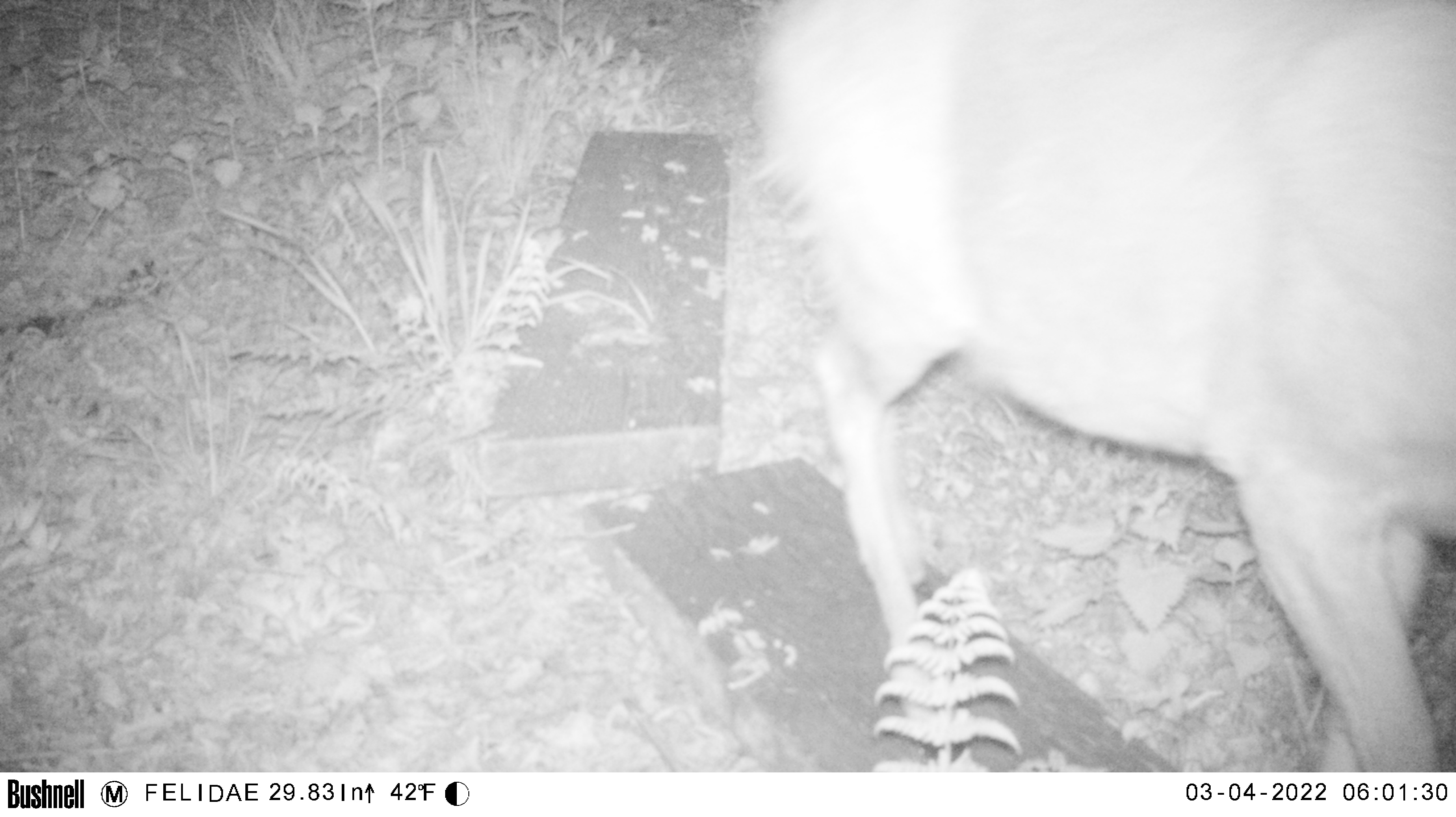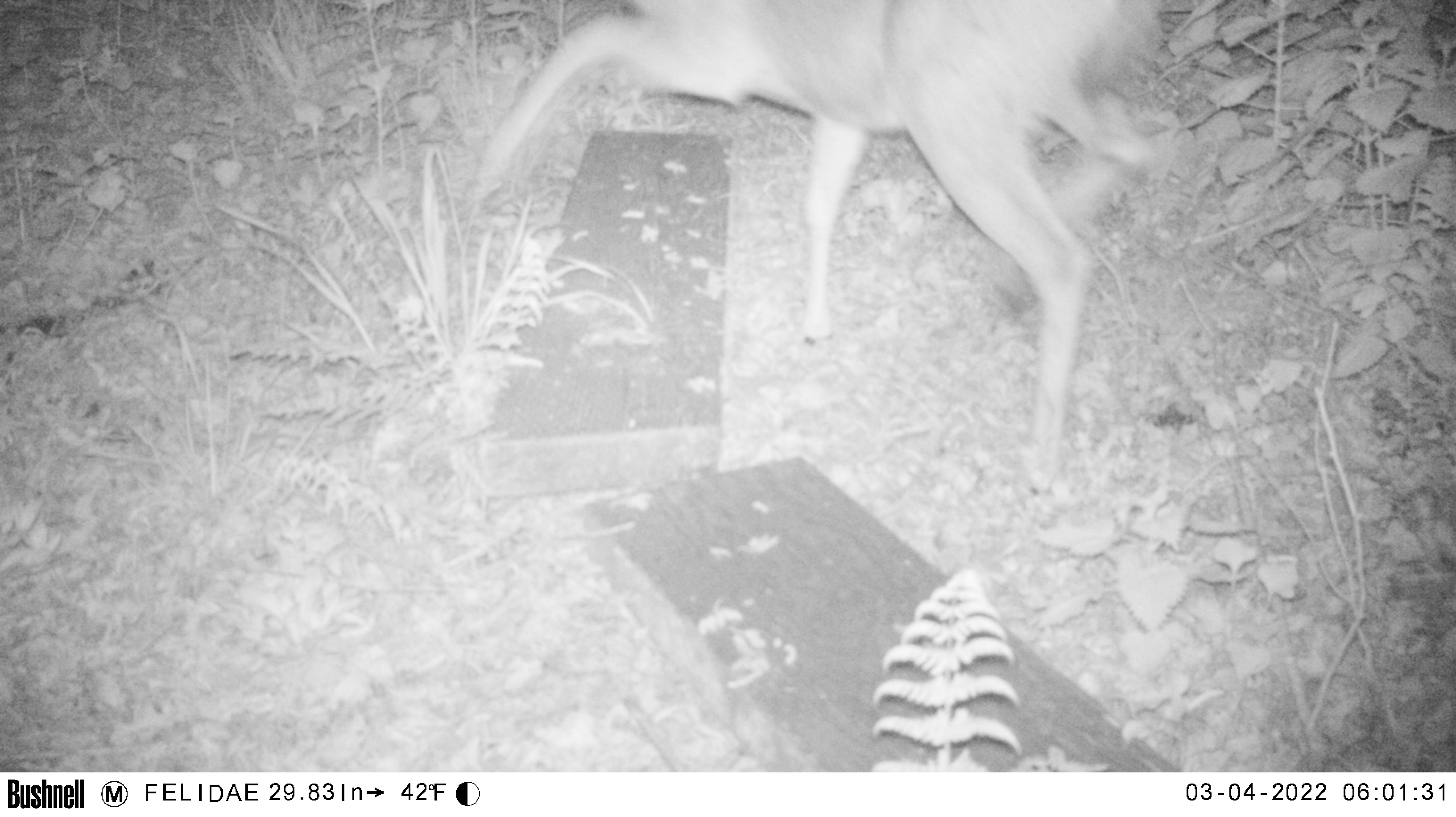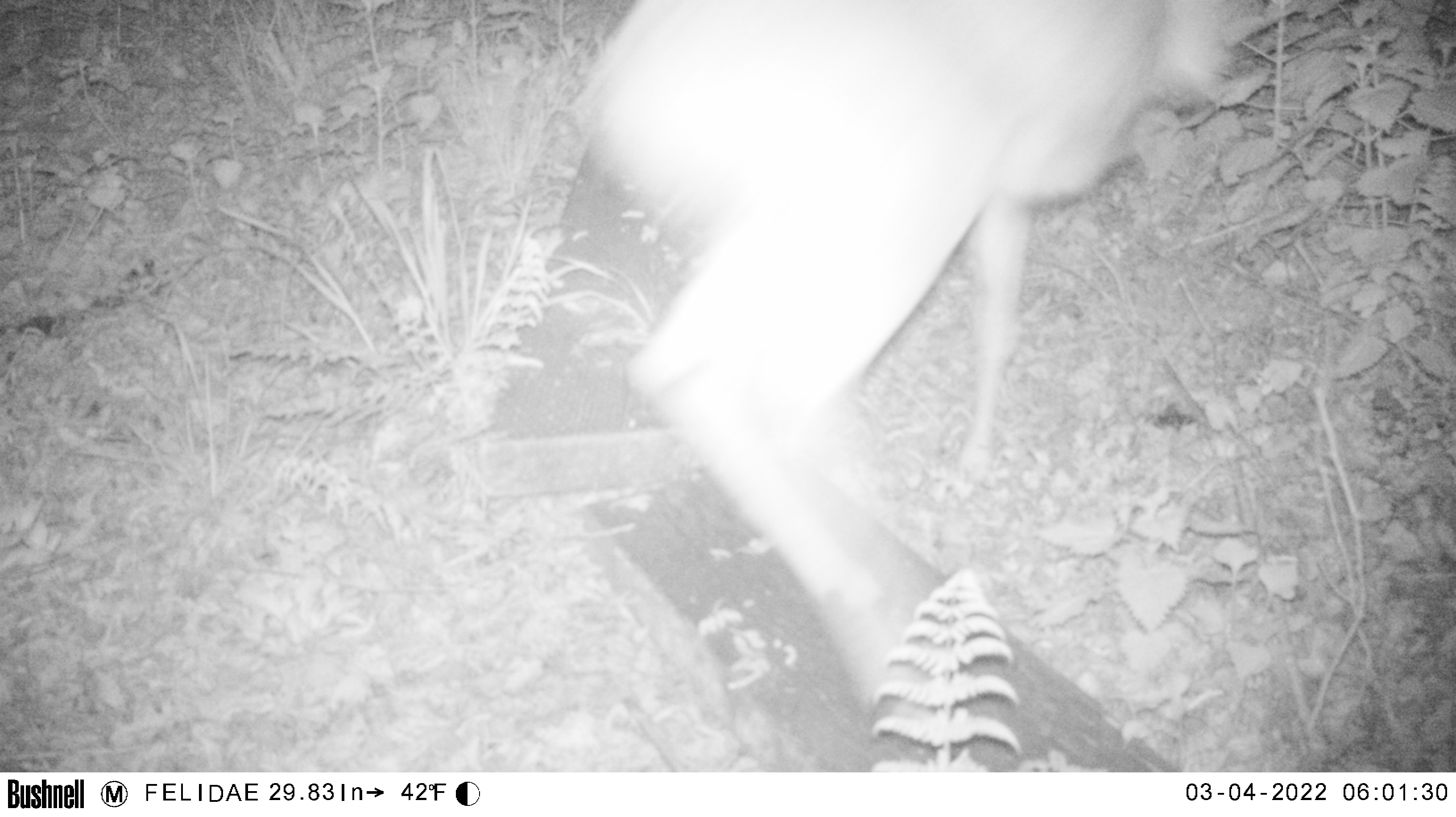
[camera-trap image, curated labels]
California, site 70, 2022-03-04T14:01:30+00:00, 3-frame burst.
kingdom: Animalia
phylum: Chordata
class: Mammalia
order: Artiodactyla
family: Cervidae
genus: Odocoileus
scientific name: Odocoileus hemionus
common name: mule deer